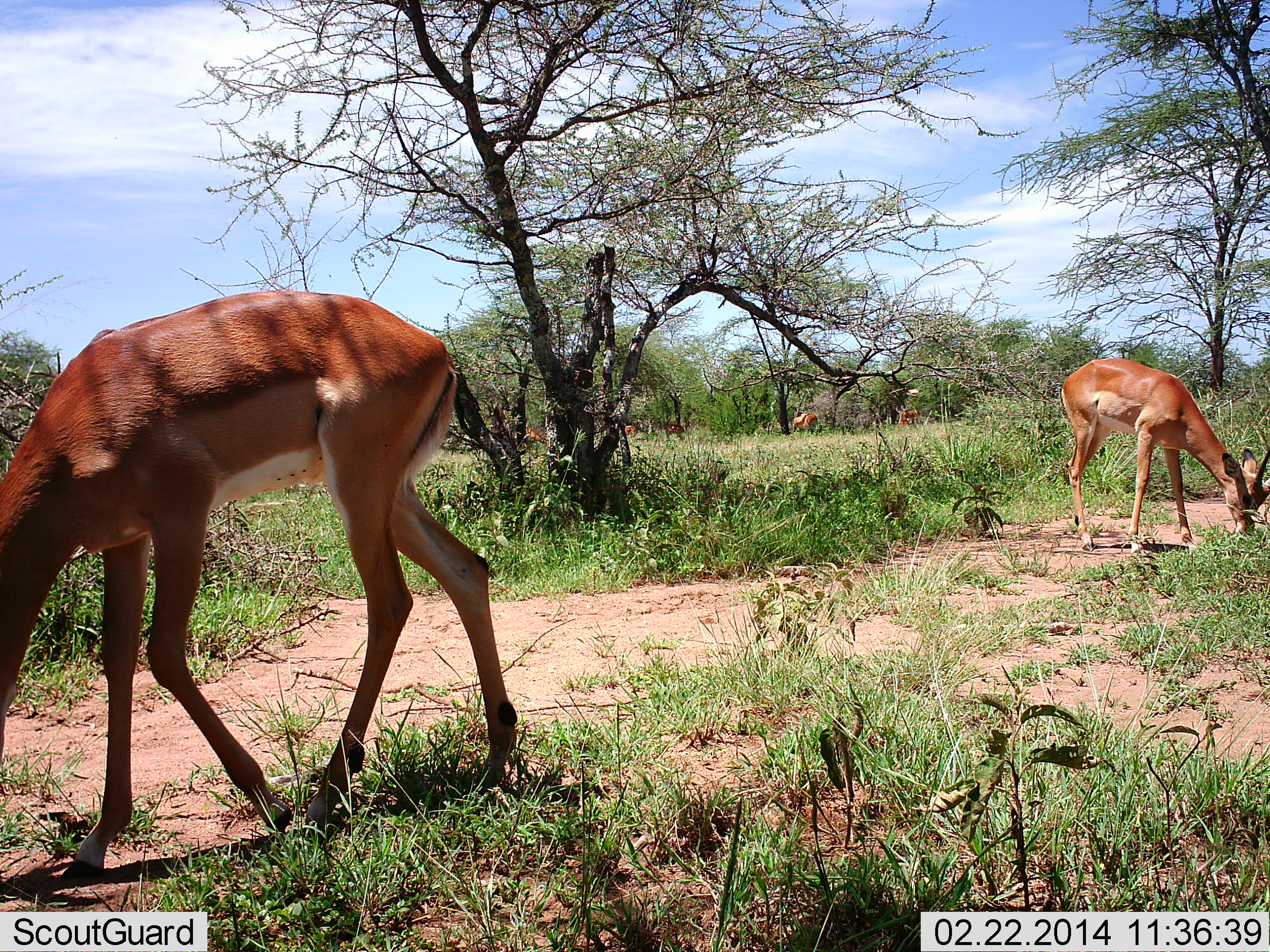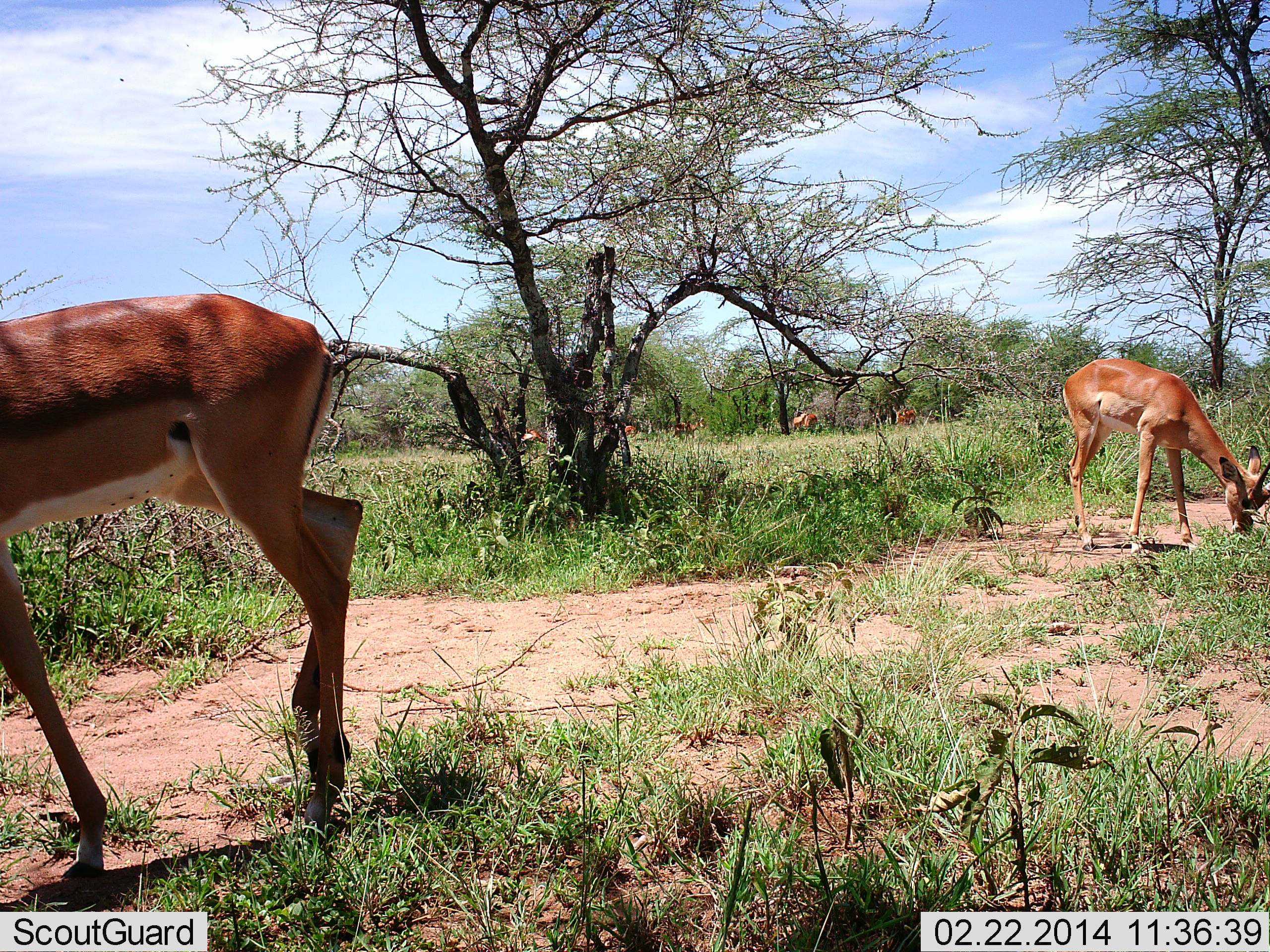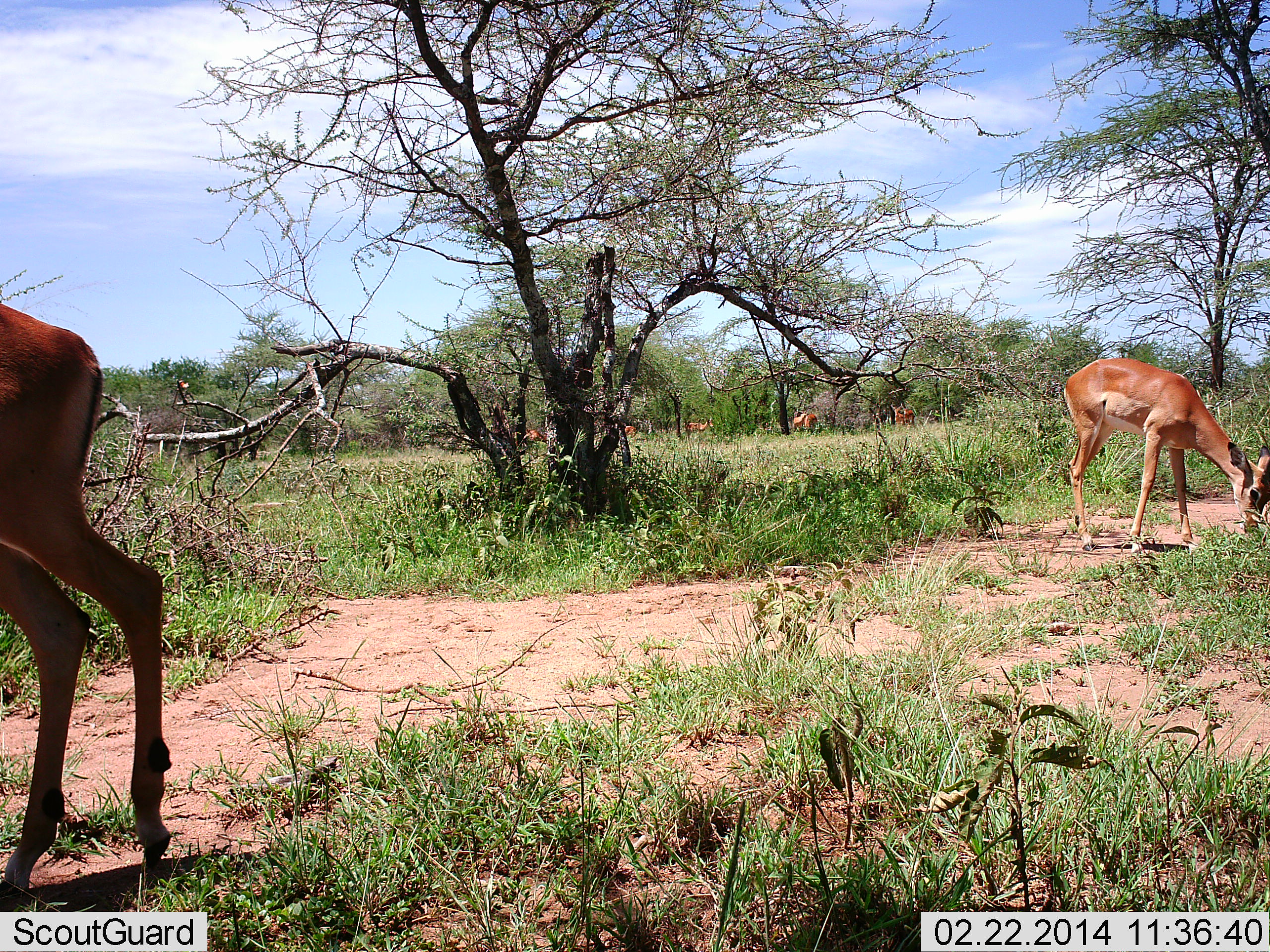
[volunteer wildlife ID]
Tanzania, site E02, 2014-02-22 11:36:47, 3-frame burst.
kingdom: Animalia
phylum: Chordata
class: Mammalia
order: Artiodactyla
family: Bovidae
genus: Aepyceros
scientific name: Aepyceros melampus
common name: impala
Impala (Aepyceros melampus), count 7. Behavior (volunteer vote fractions): standing 0%, resting 0%, moving 36%, interacting 0%. Young present (vote fraction): 0%. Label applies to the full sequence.